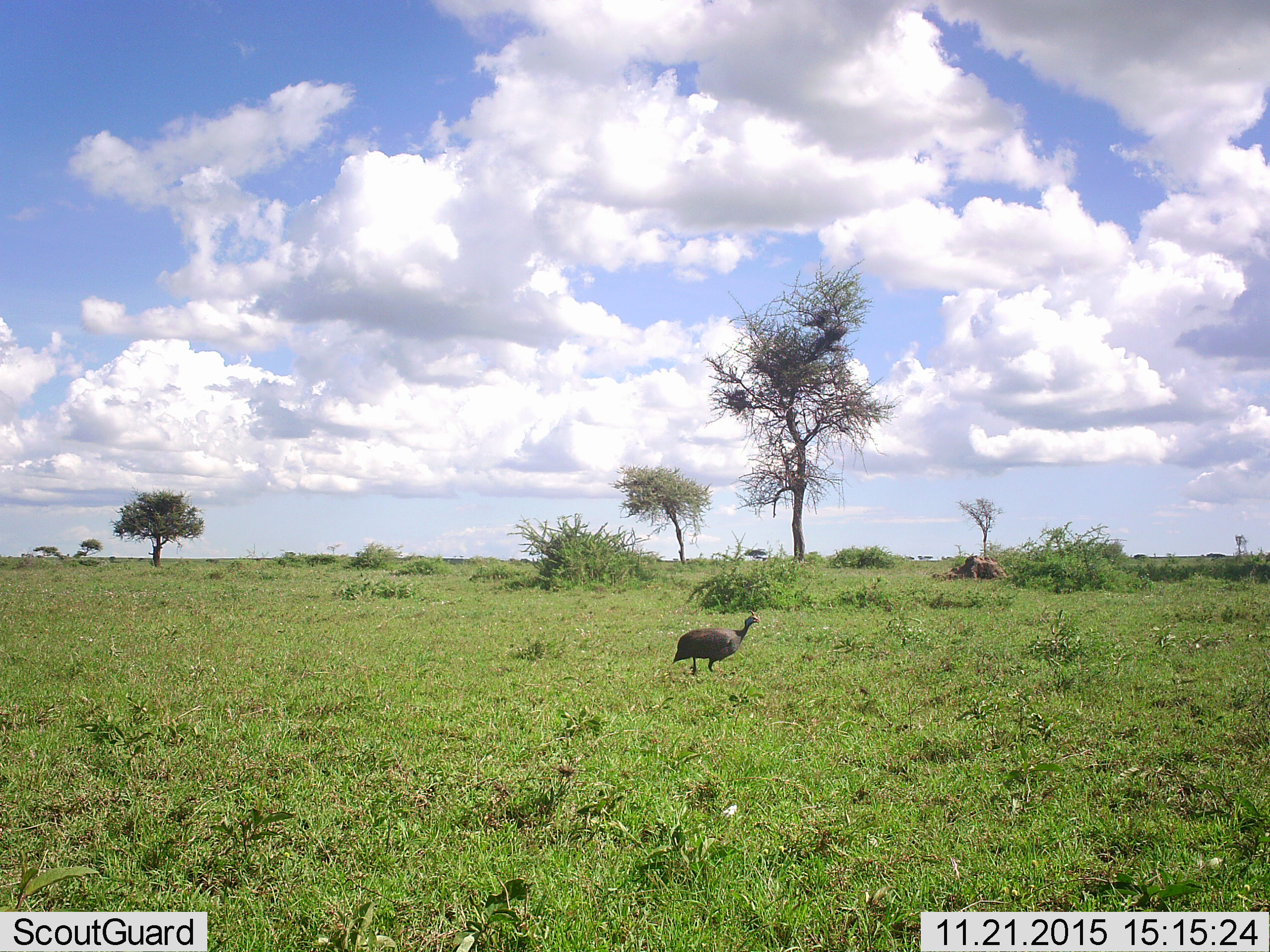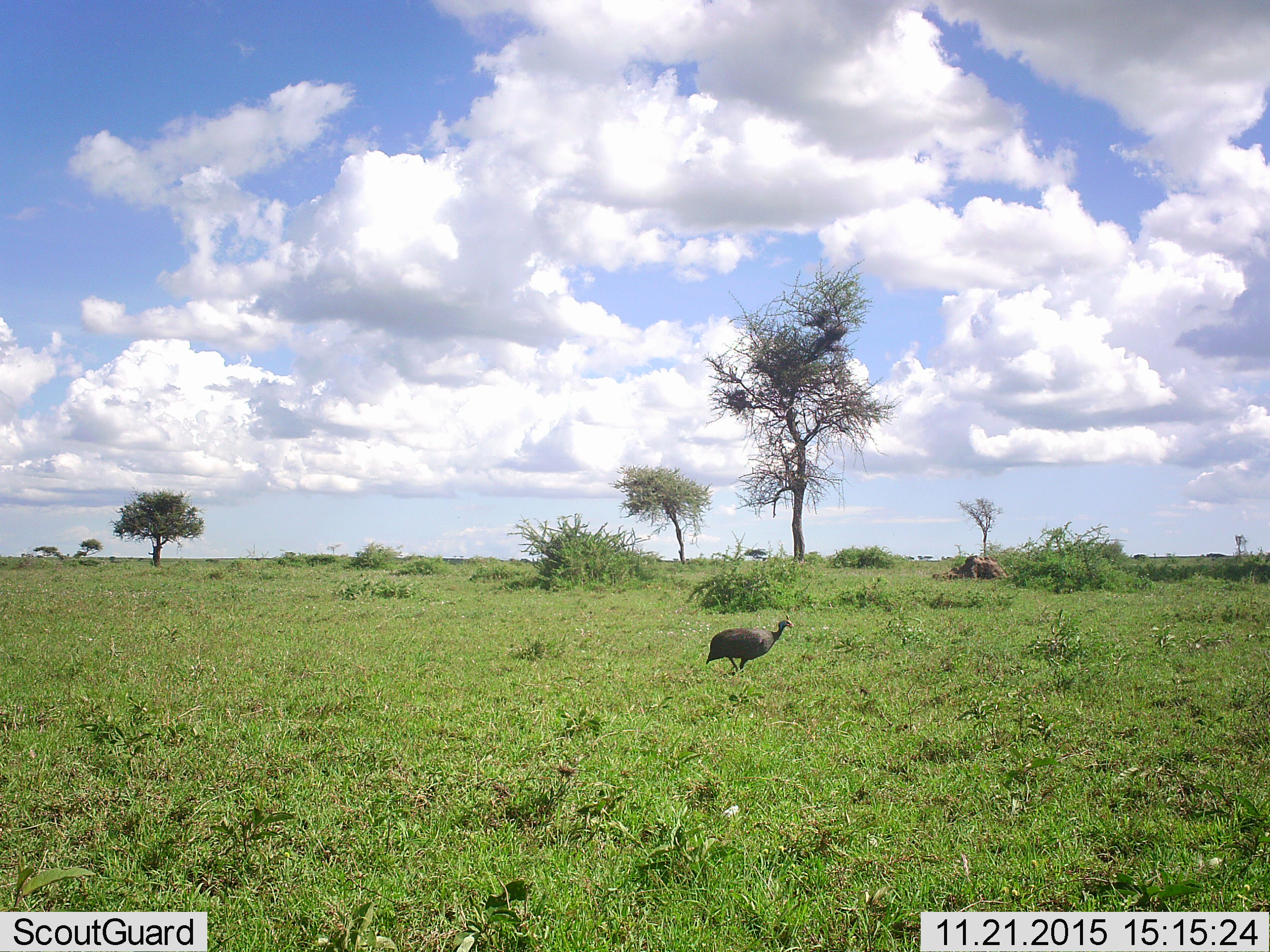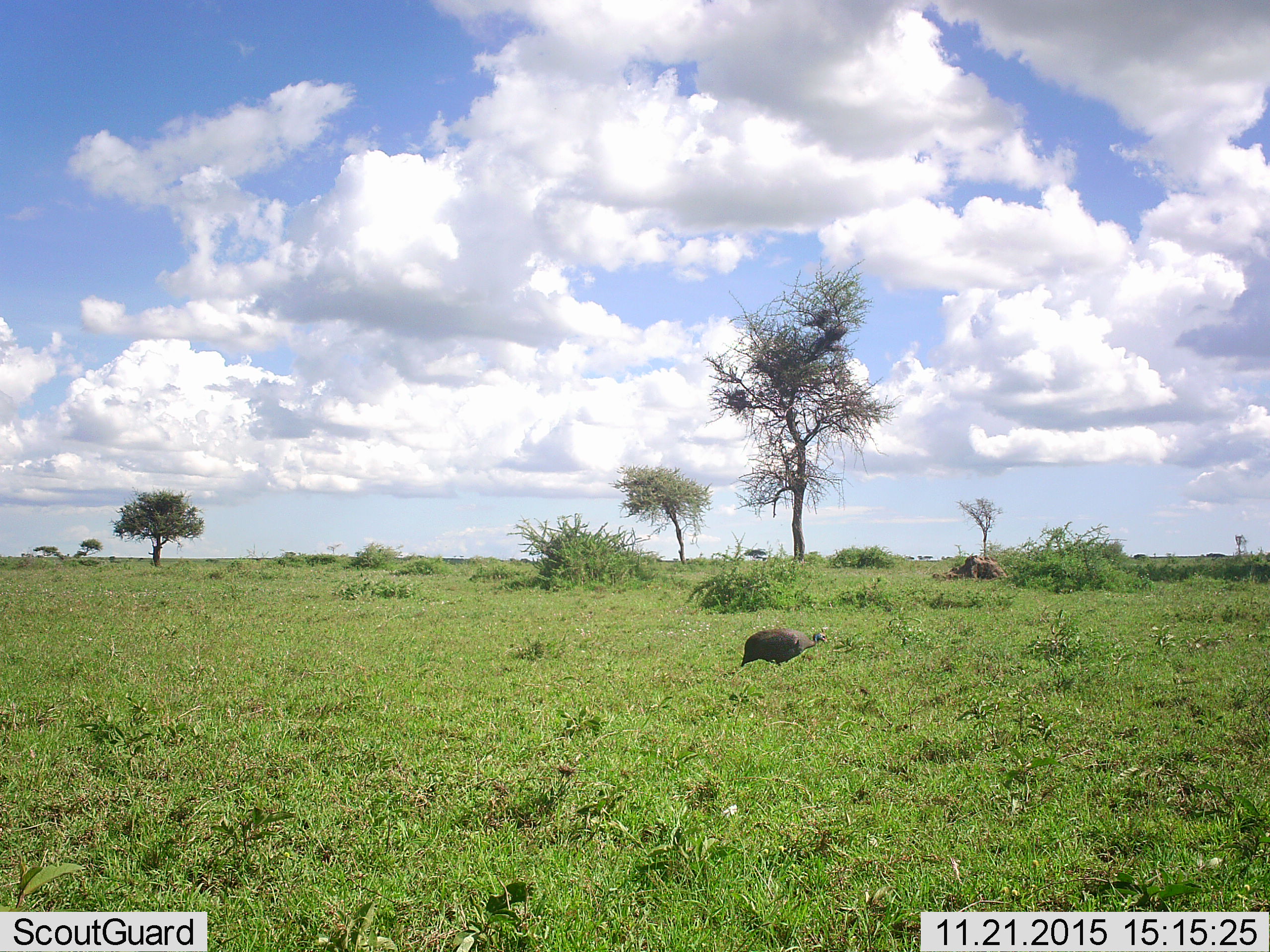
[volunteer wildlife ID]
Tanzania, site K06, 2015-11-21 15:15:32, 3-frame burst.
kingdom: Animalia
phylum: Chordata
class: Aves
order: Galliformes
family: Numididae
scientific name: Numididae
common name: guinea fowl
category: guineafowl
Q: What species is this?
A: Guineafowl (guinea fowl) (Numididae).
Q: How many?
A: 1.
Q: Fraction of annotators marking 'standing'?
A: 11%.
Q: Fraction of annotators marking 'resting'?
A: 0%.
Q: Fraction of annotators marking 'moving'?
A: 100%.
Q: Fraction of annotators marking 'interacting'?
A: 0%.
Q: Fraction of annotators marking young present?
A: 0%.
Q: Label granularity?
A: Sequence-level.